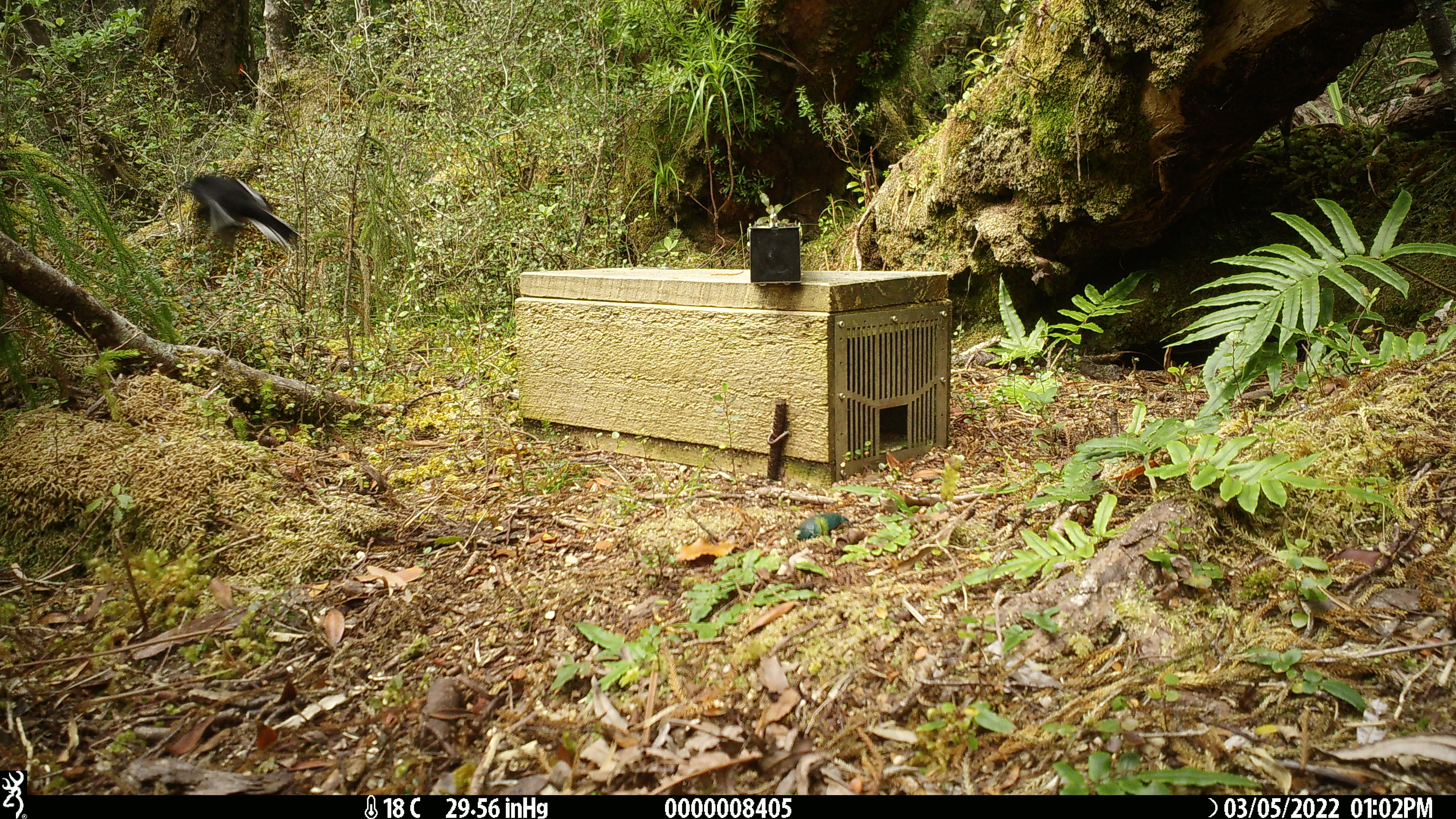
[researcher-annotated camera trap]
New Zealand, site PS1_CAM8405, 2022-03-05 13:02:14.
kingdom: Animalia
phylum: Chordata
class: Aves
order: Passeriformes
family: Petroicidae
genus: Petroica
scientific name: Petroica macrocephala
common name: tomtit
Tomtit (Petroica macrocephala).